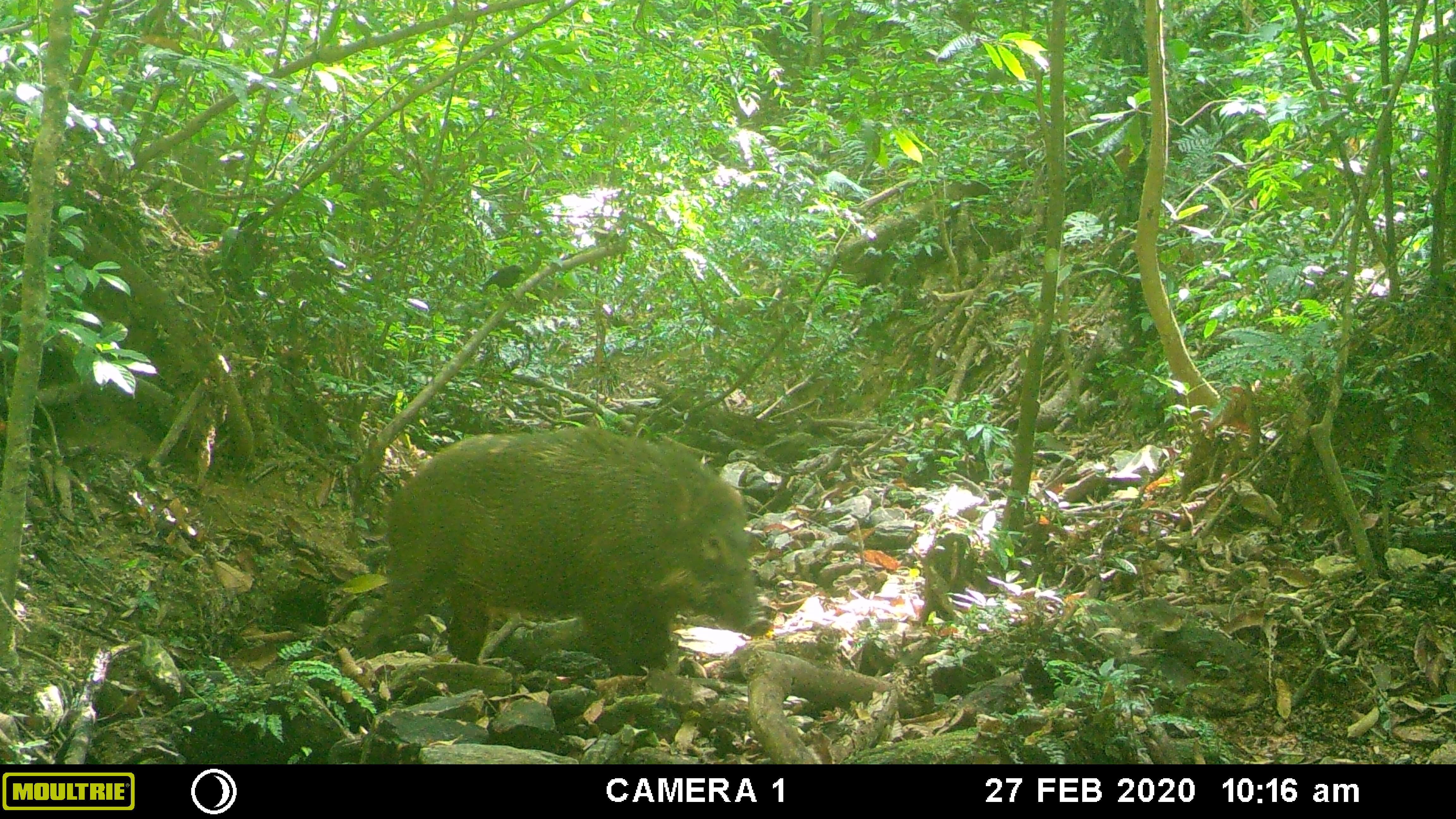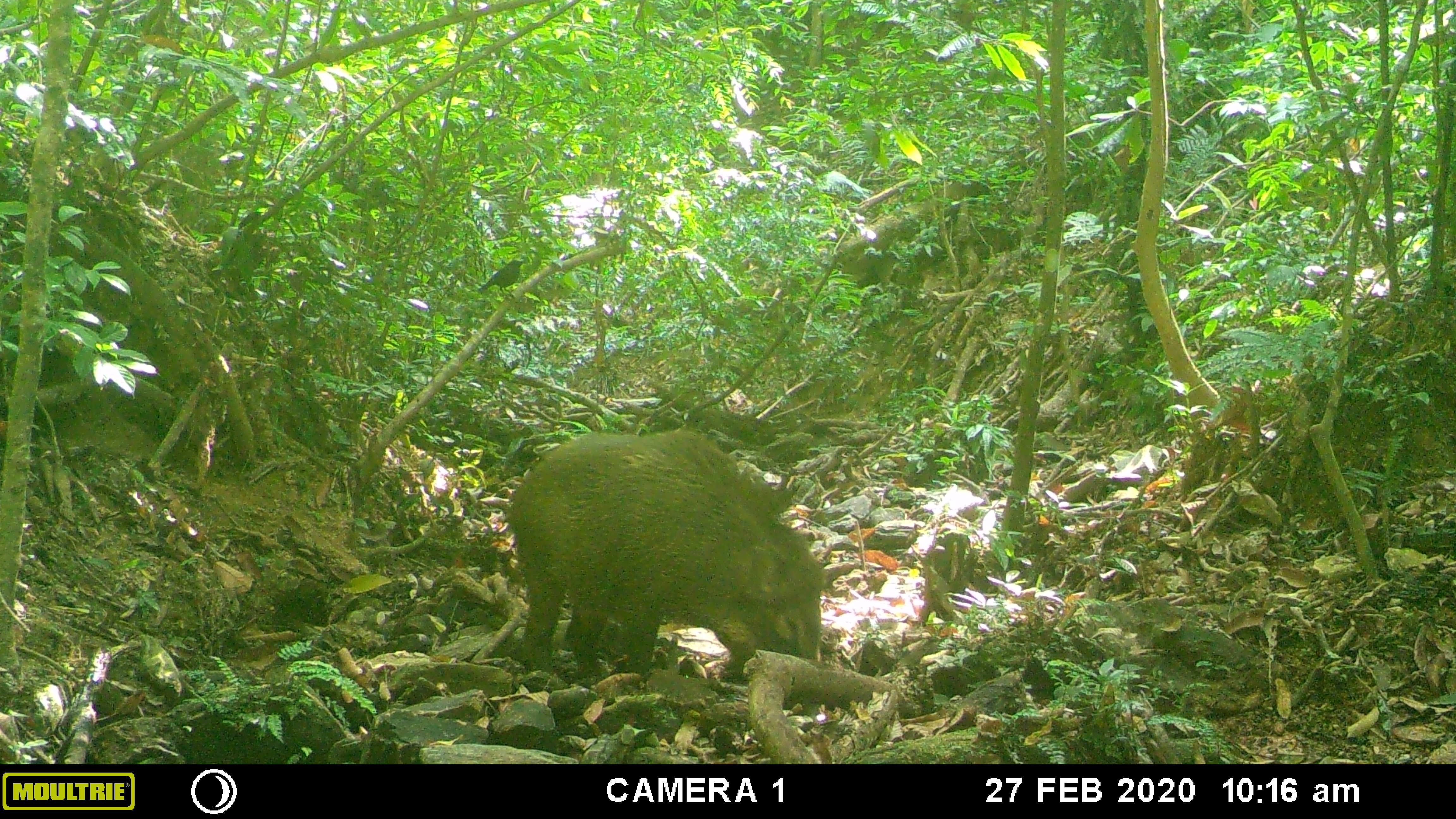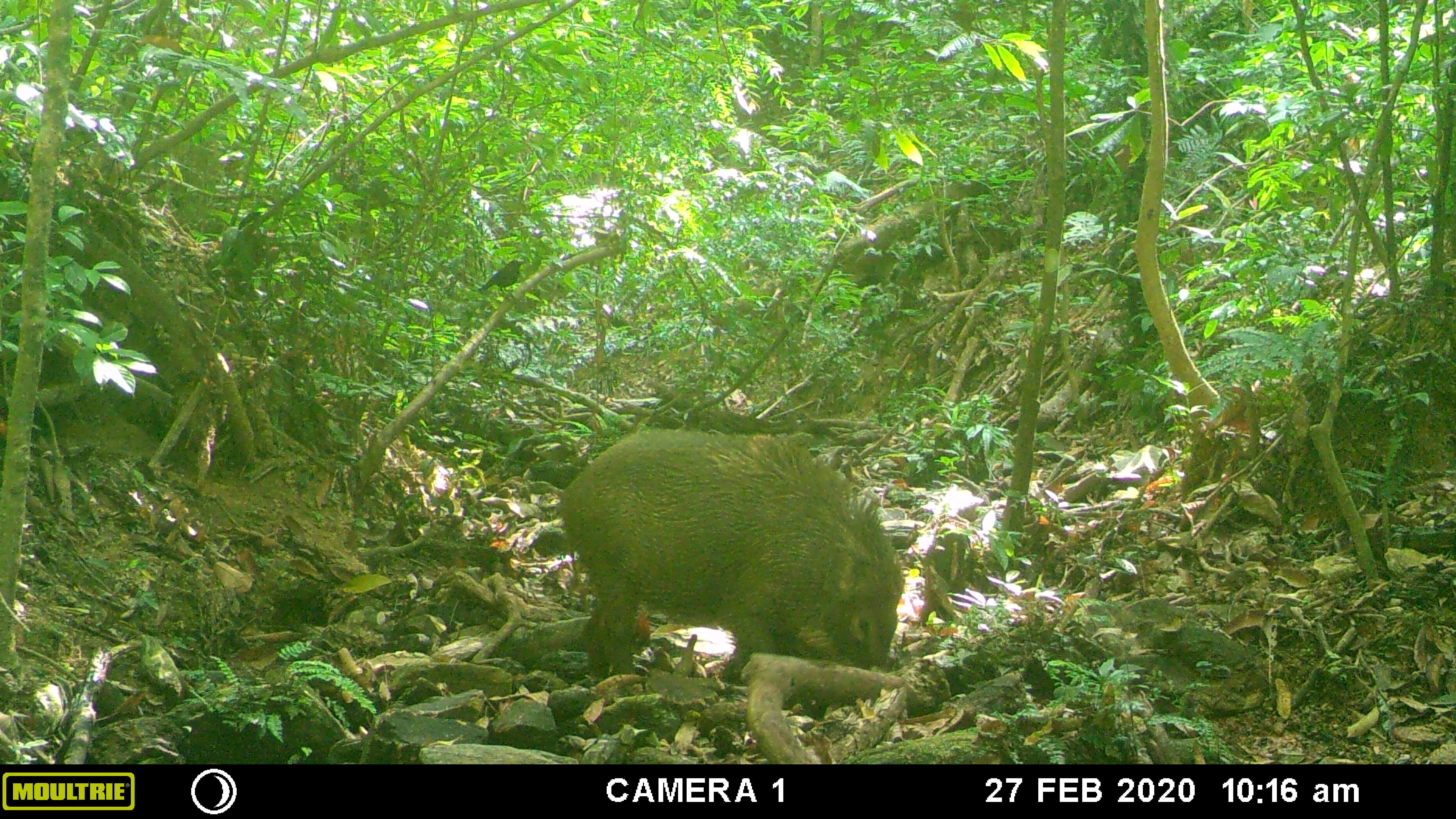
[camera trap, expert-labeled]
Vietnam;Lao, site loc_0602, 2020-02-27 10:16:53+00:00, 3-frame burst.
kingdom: Animalia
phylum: Chordata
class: Mammalia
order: Artiodactyla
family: Suidae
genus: Sus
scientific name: Sus scrofa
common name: eurasian wild pig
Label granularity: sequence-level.